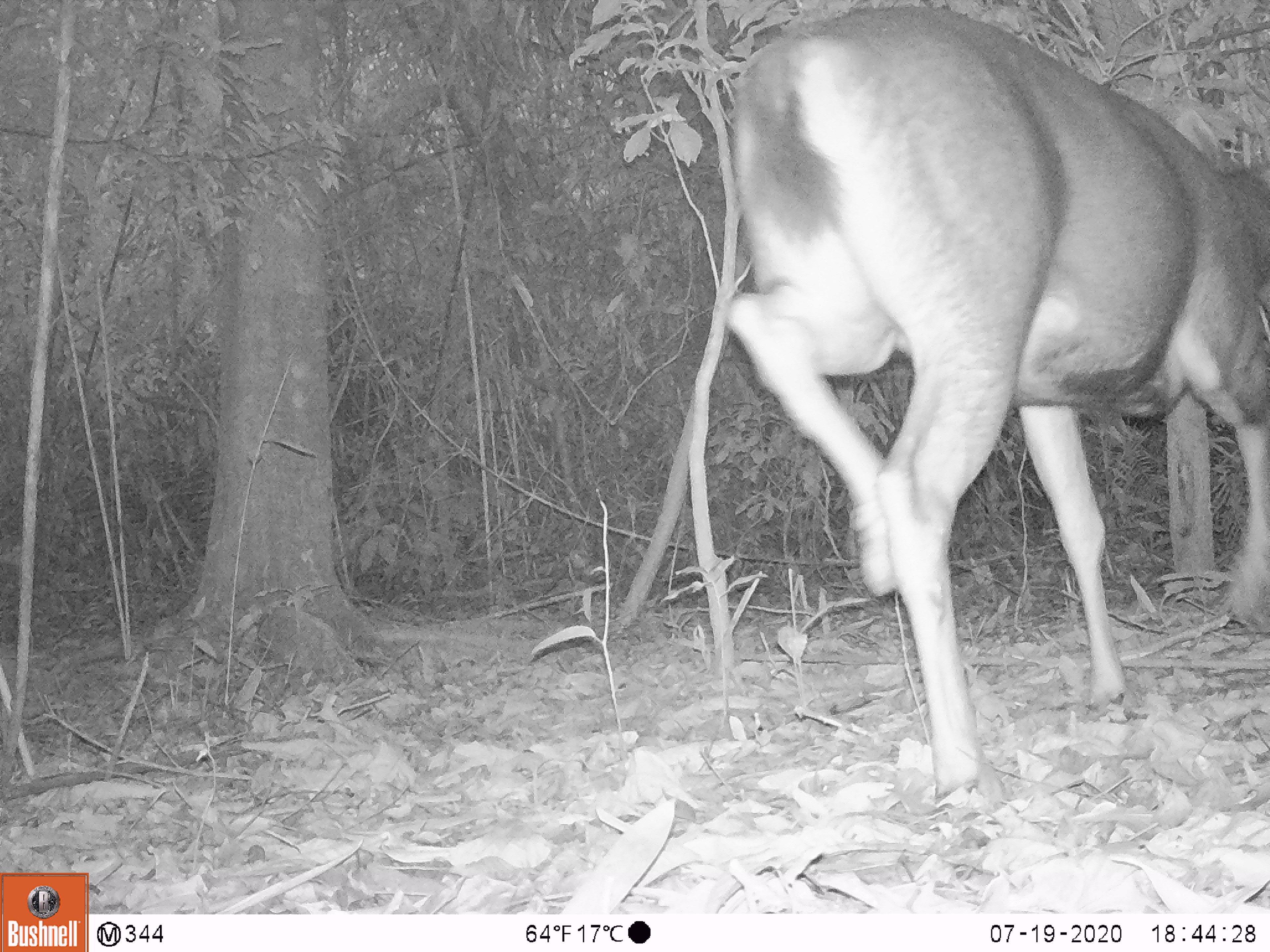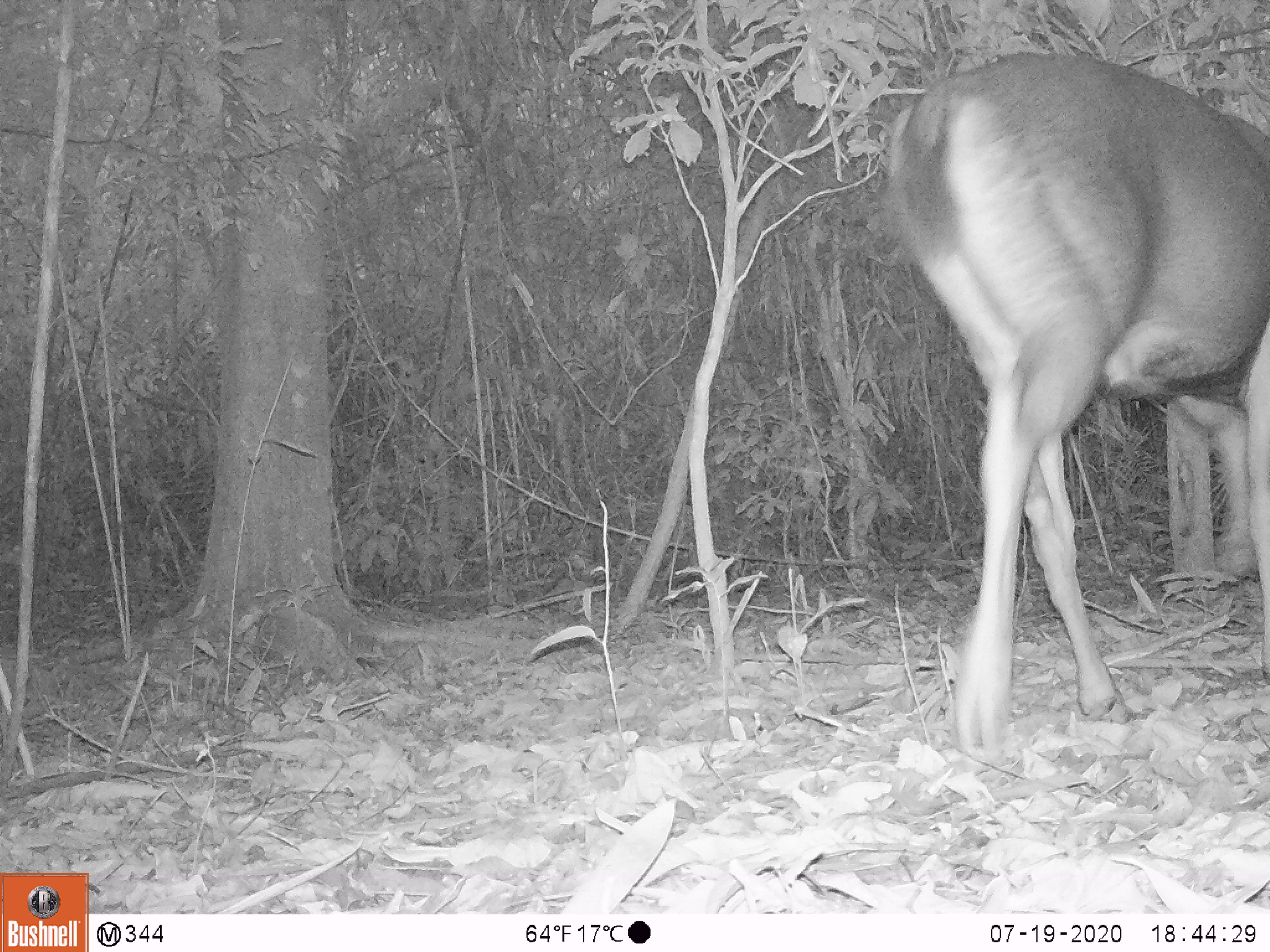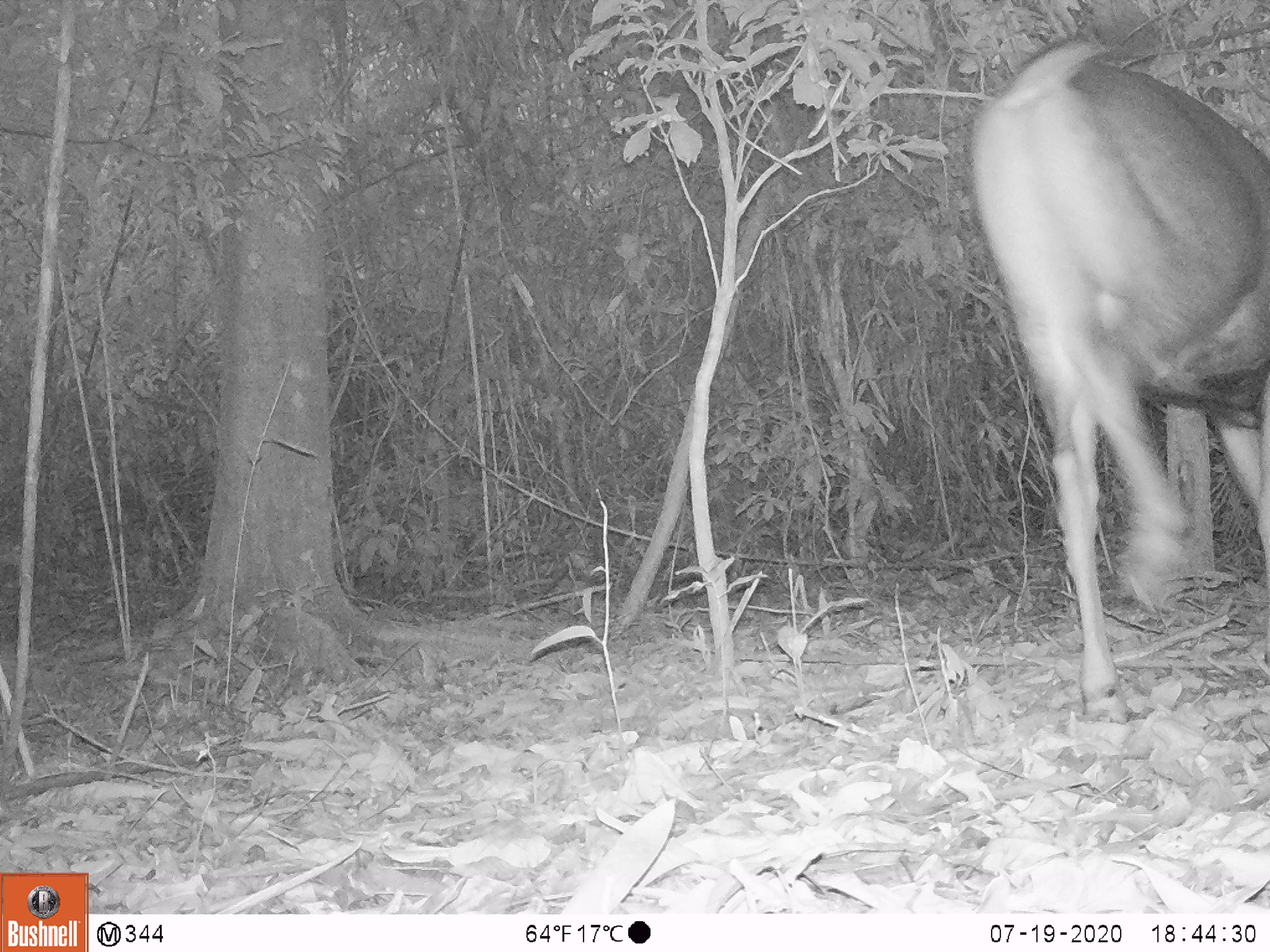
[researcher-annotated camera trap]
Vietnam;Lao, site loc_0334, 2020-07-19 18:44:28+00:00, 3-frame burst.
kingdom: Animalia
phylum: Chordata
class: Mammalia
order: Artiodactyla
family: Cervidae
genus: Rusa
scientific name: Rusa unicolor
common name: sambar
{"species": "sambar (Rusa unicolor)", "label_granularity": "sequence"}